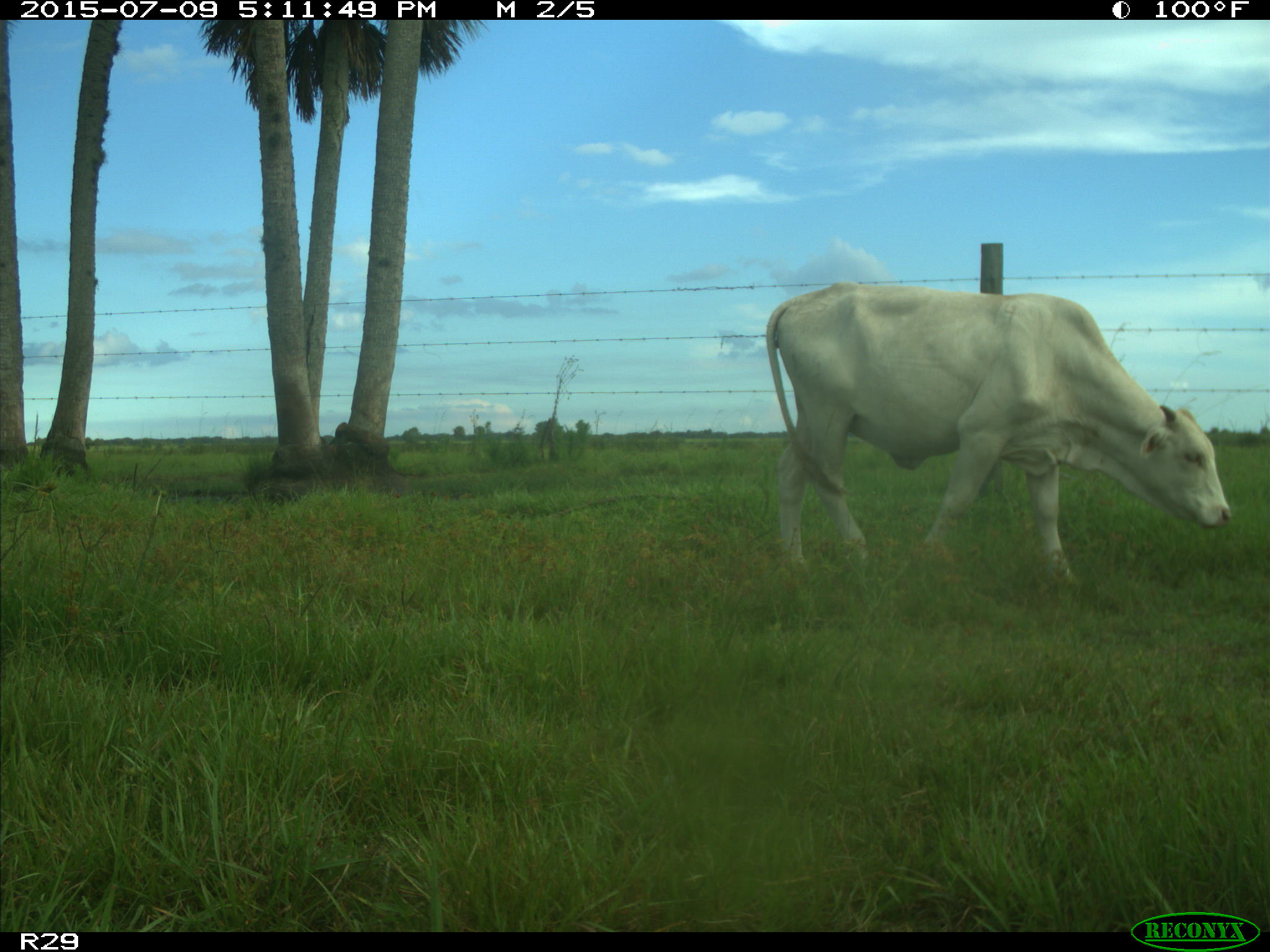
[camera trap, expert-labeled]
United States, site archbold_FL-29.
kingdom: Animalia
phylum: Chordata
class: Mammalia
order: Artiodactyla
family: Bovidae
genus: Bos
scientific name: Bos taurus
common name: domestic cow